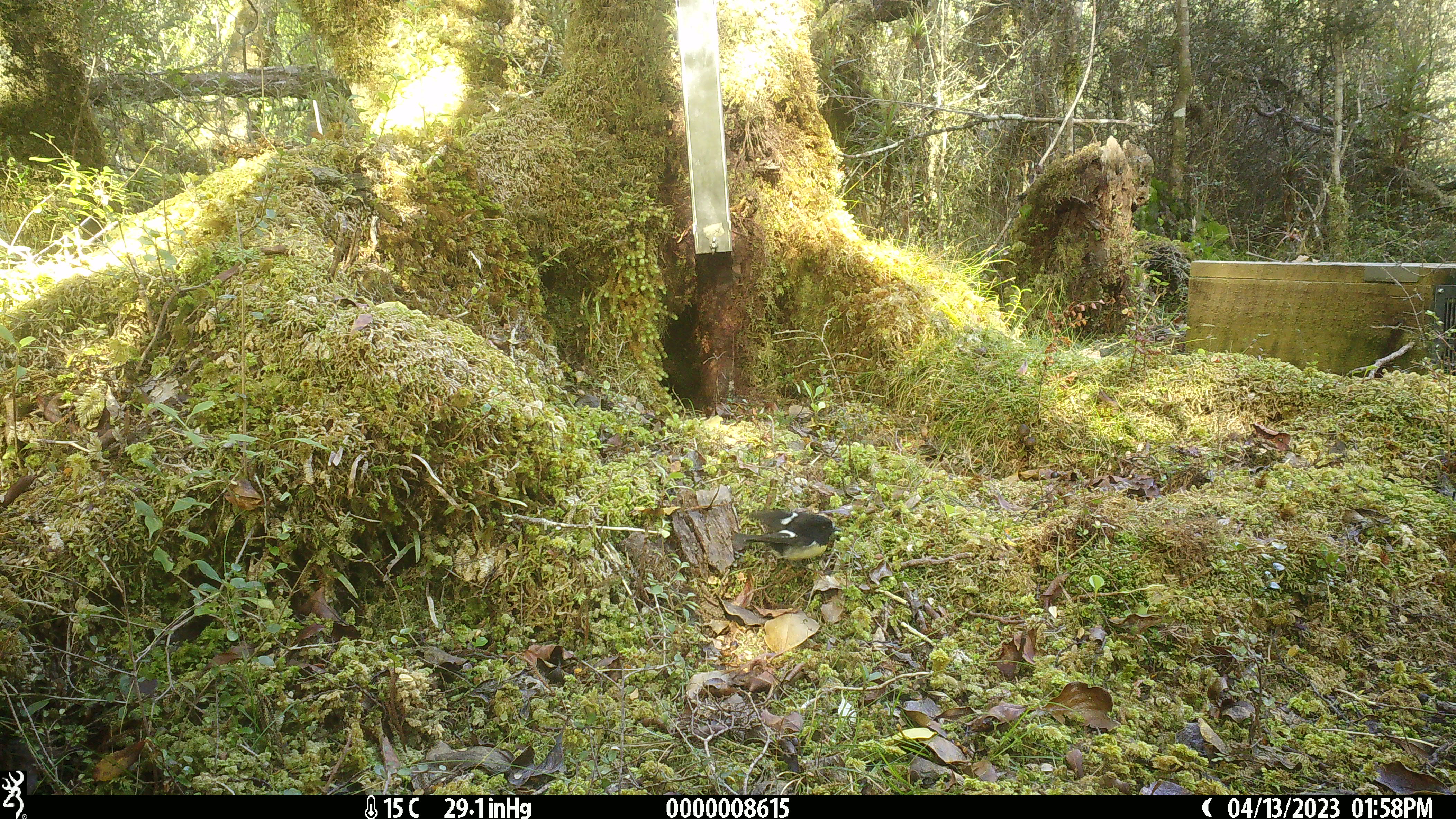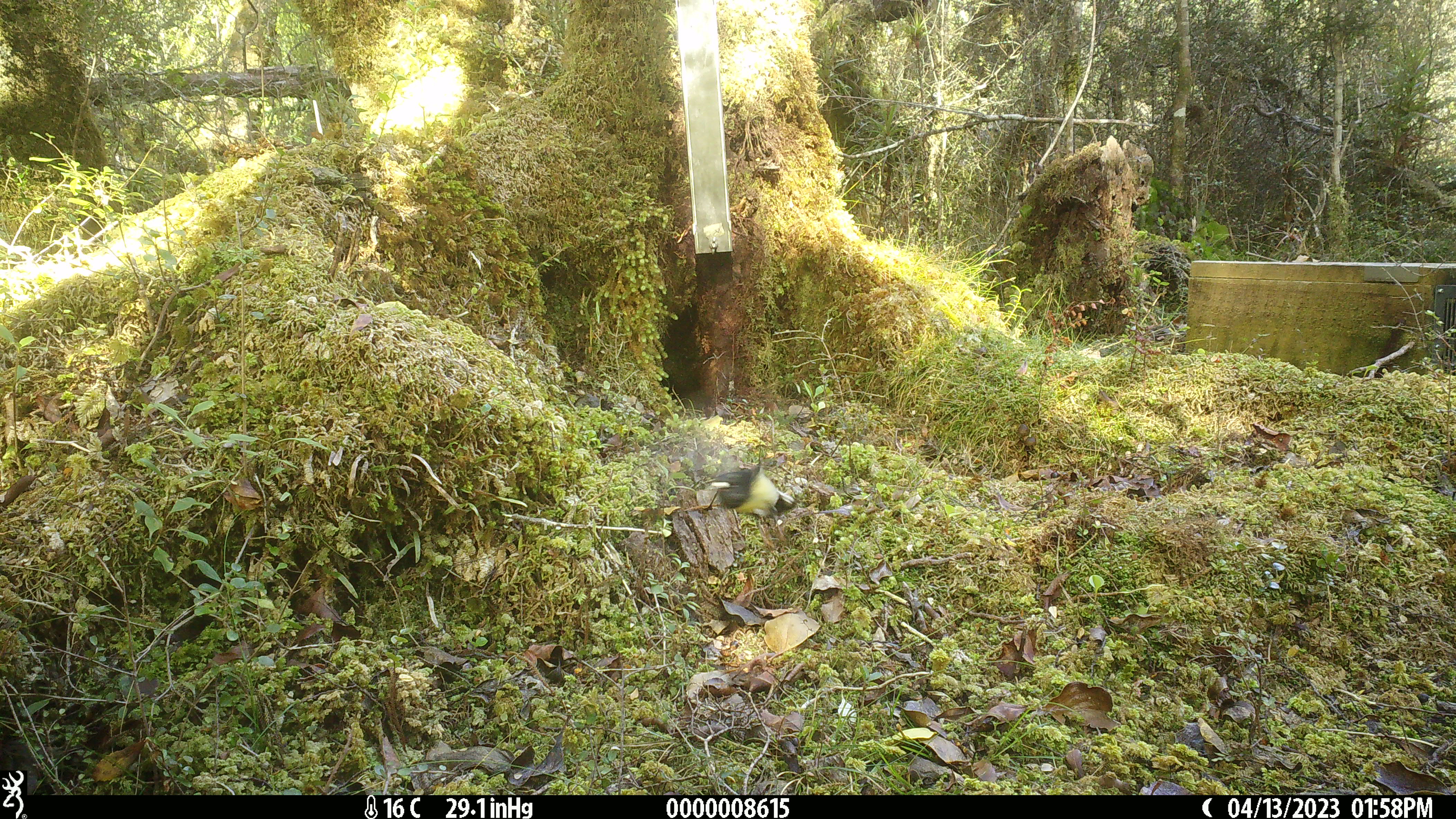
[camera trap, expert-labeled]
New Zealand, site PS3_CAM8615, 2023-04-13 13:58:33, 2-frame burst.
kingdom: Animalia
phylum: Chordata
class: Aves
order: Passeriformes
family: Petroicidae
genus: Petroica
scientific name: Petroica macrocephala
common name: tomtit